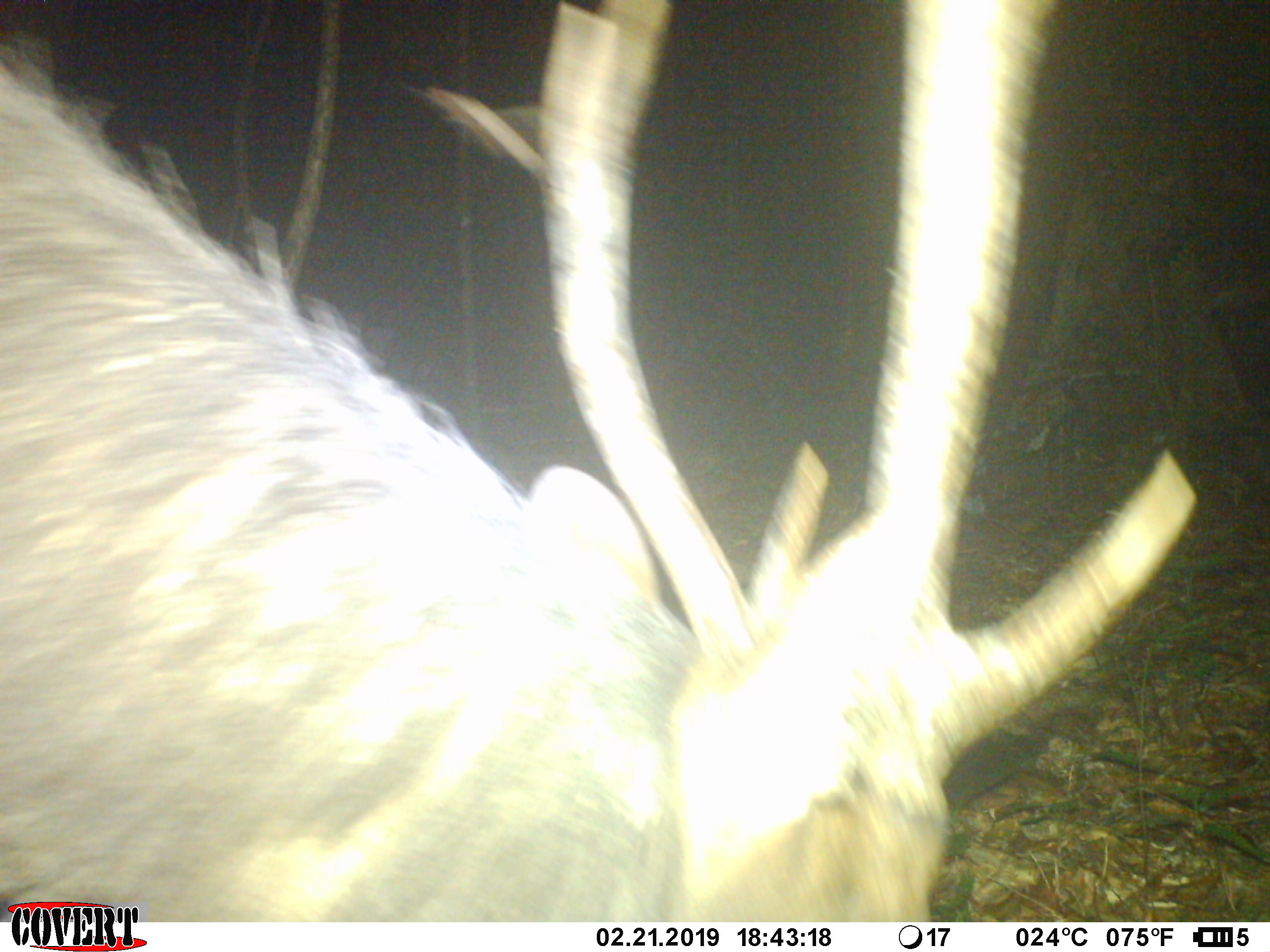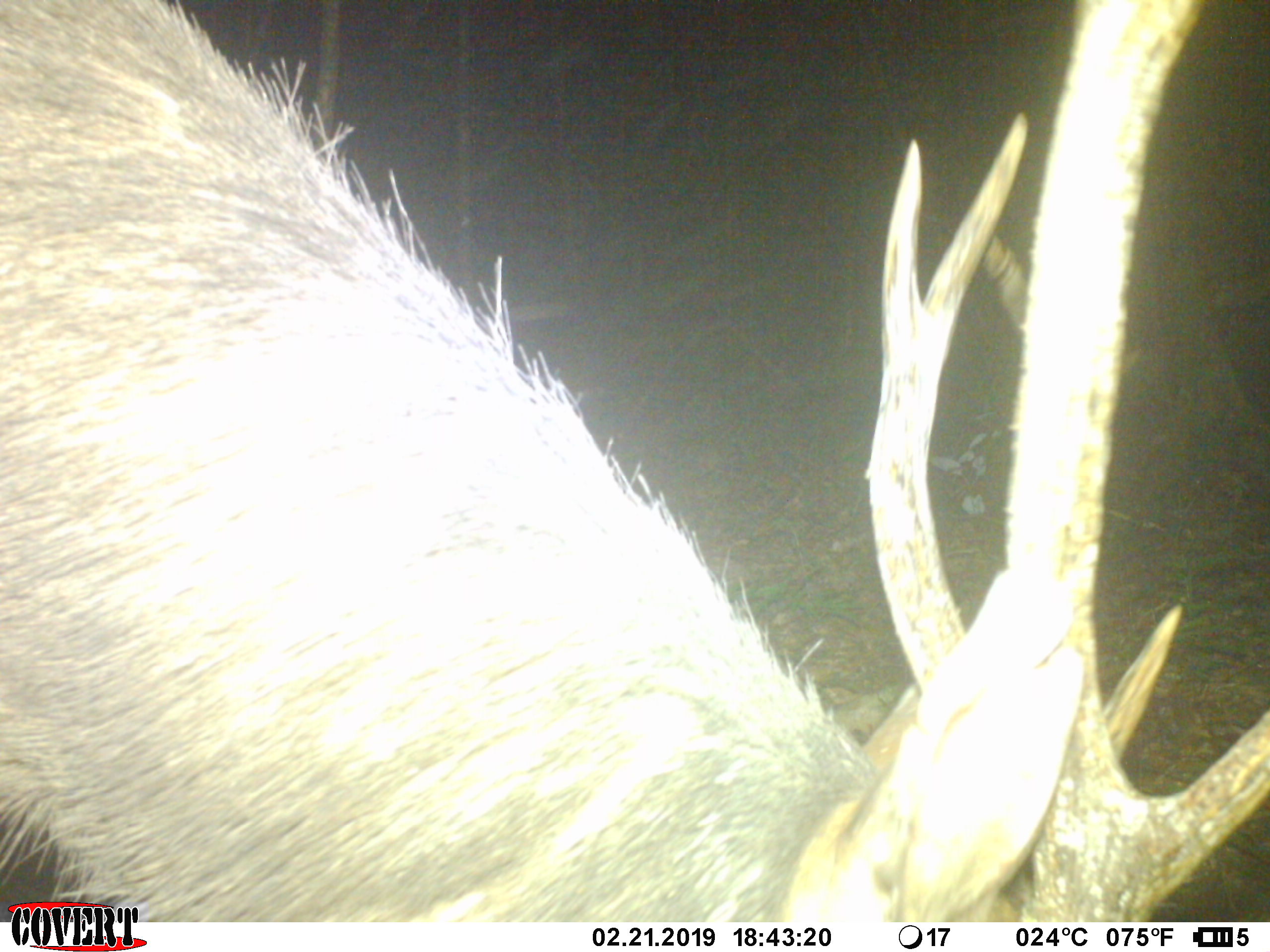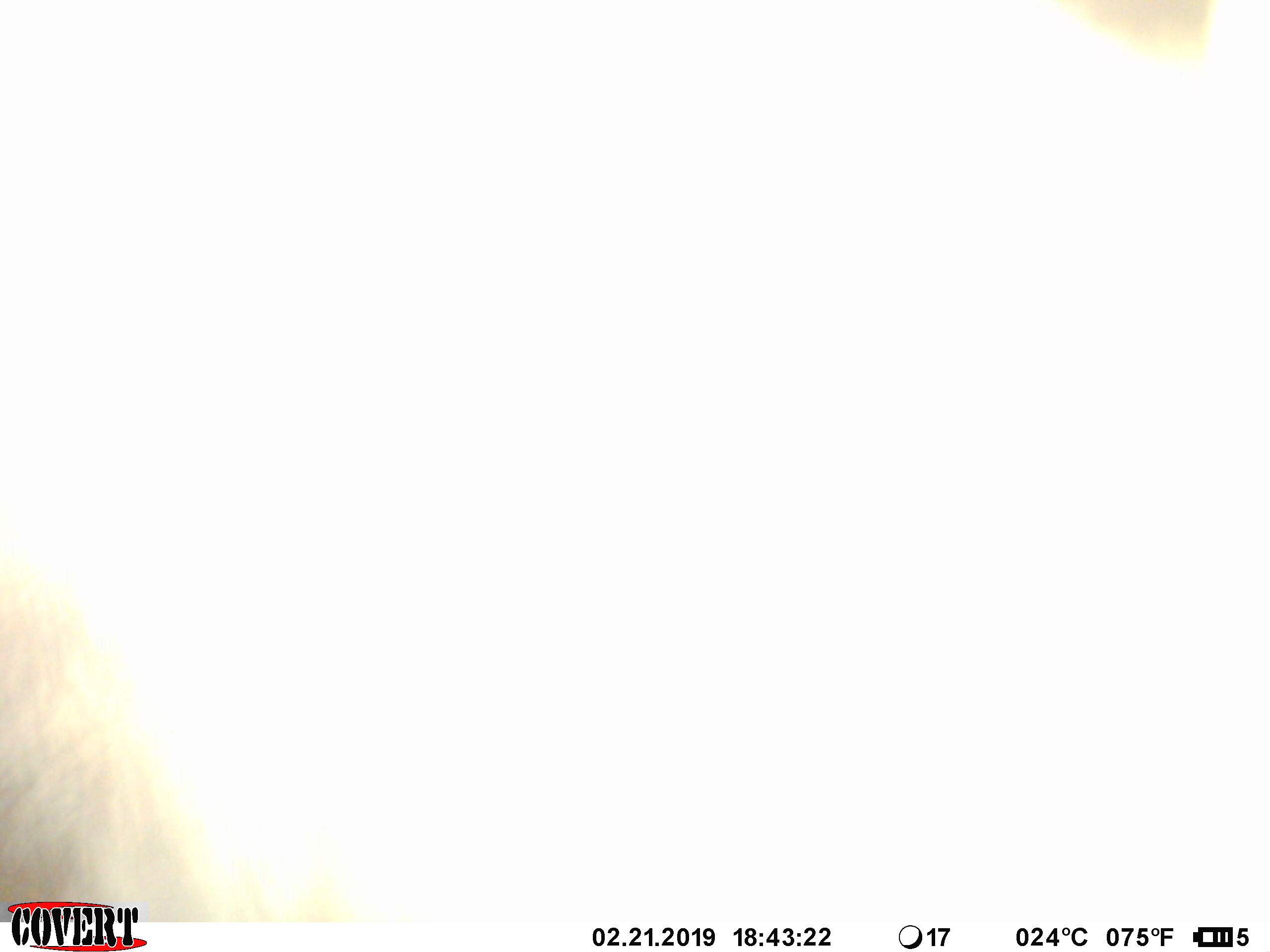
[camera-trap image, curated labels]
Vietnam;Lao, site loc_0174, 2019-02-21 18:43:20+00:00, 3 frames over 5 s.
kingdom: Animalia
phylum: Chordata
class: Mammalia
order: Artiodactyla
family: Cervidae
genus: Rusa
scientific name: Rusa unicolor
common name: sambar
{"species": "sambar (Rusa unicolor)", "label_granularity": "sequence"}